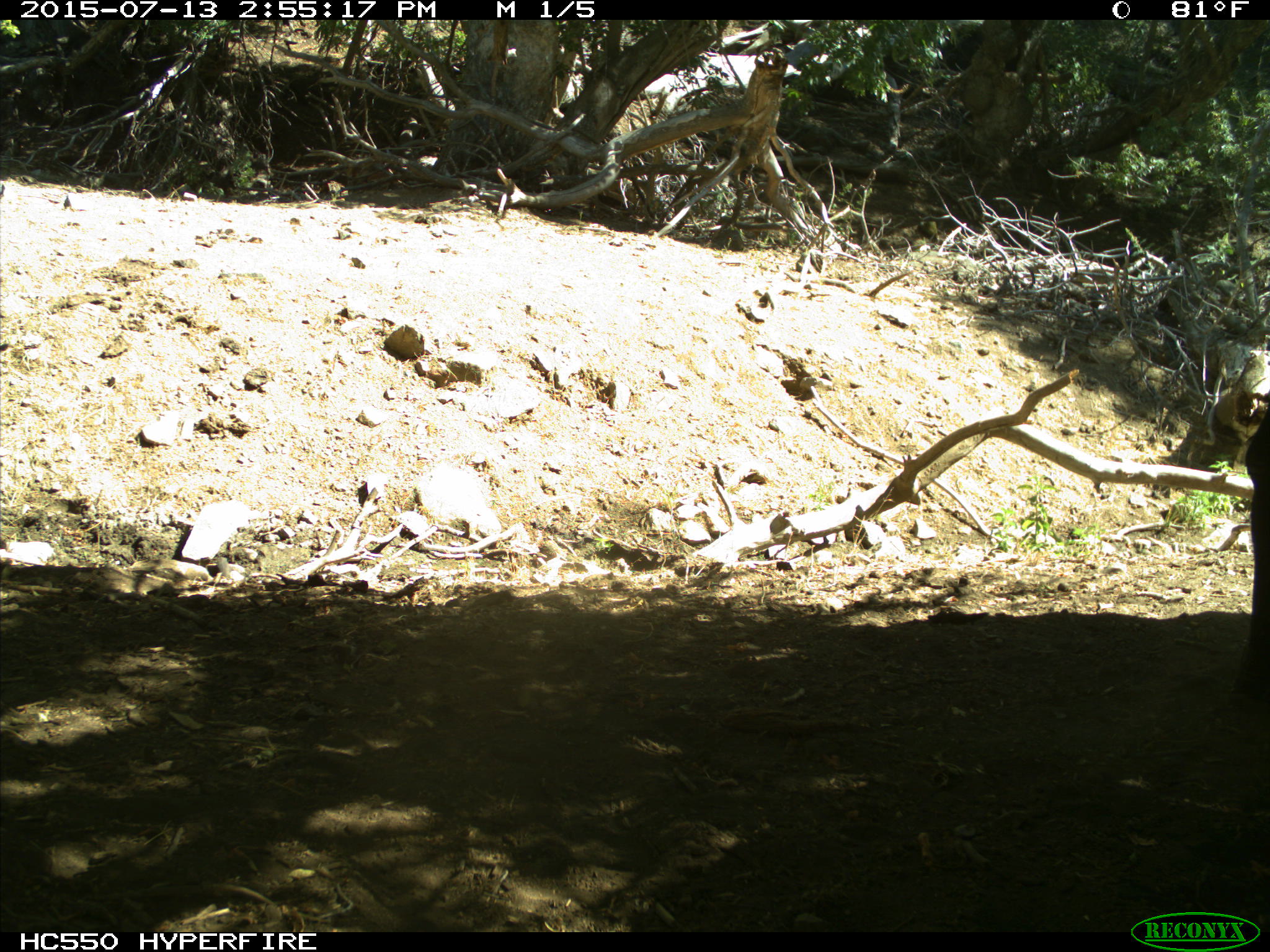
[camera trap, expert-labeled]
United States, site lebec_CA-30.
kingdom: Animalia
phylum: Chordata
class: Mammalia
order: Artiodactyla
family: Bovidae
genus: Bos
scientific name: Bos taurus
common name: domestic cow